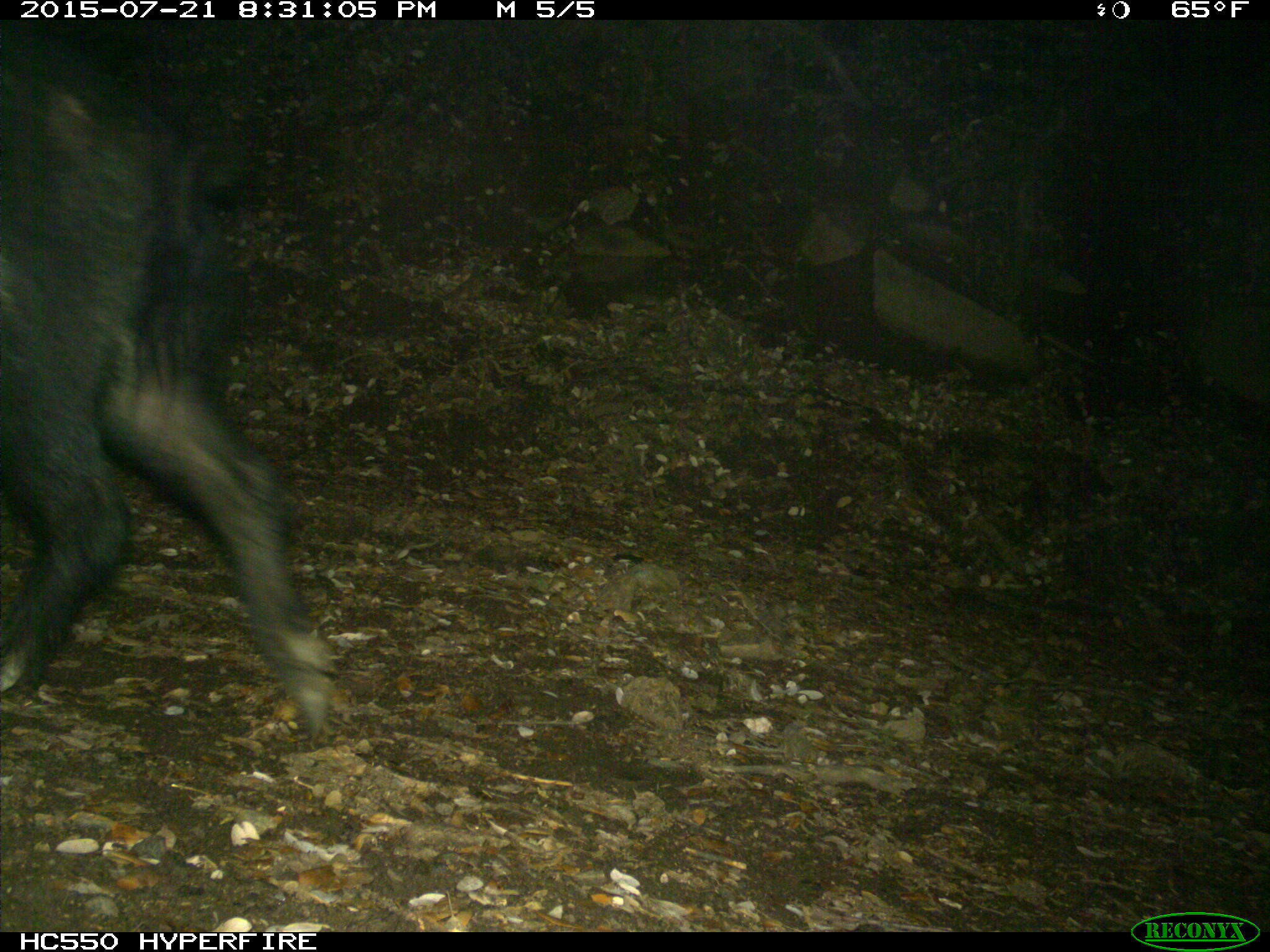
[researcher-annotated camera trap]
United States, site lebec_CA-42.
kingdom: Animalia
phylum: Chordata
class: Mammalia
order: Artiodactyla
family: Suidae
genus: Sus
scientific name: Sus scrofa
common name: wild boar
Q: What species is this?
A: Sus scrofa (wild boar).